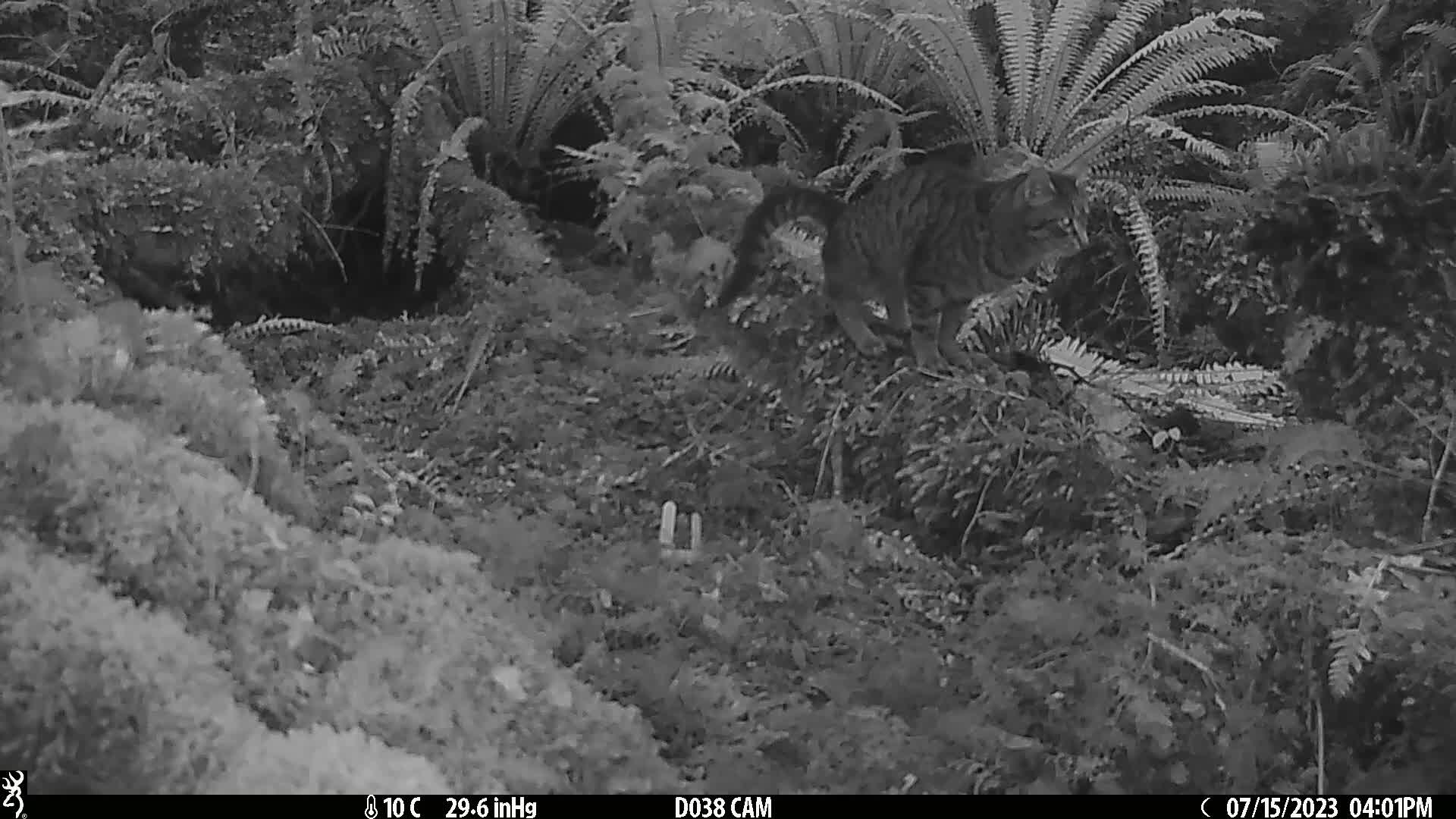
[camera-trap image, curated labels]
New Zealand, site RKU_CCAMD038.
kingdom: Animalia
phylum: Chordata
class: Mammalia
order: Carnivora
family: Felidae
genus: Felis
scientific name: Felis catus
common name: domestic cat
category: cat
Cat (domestic cat) (Felis catus).